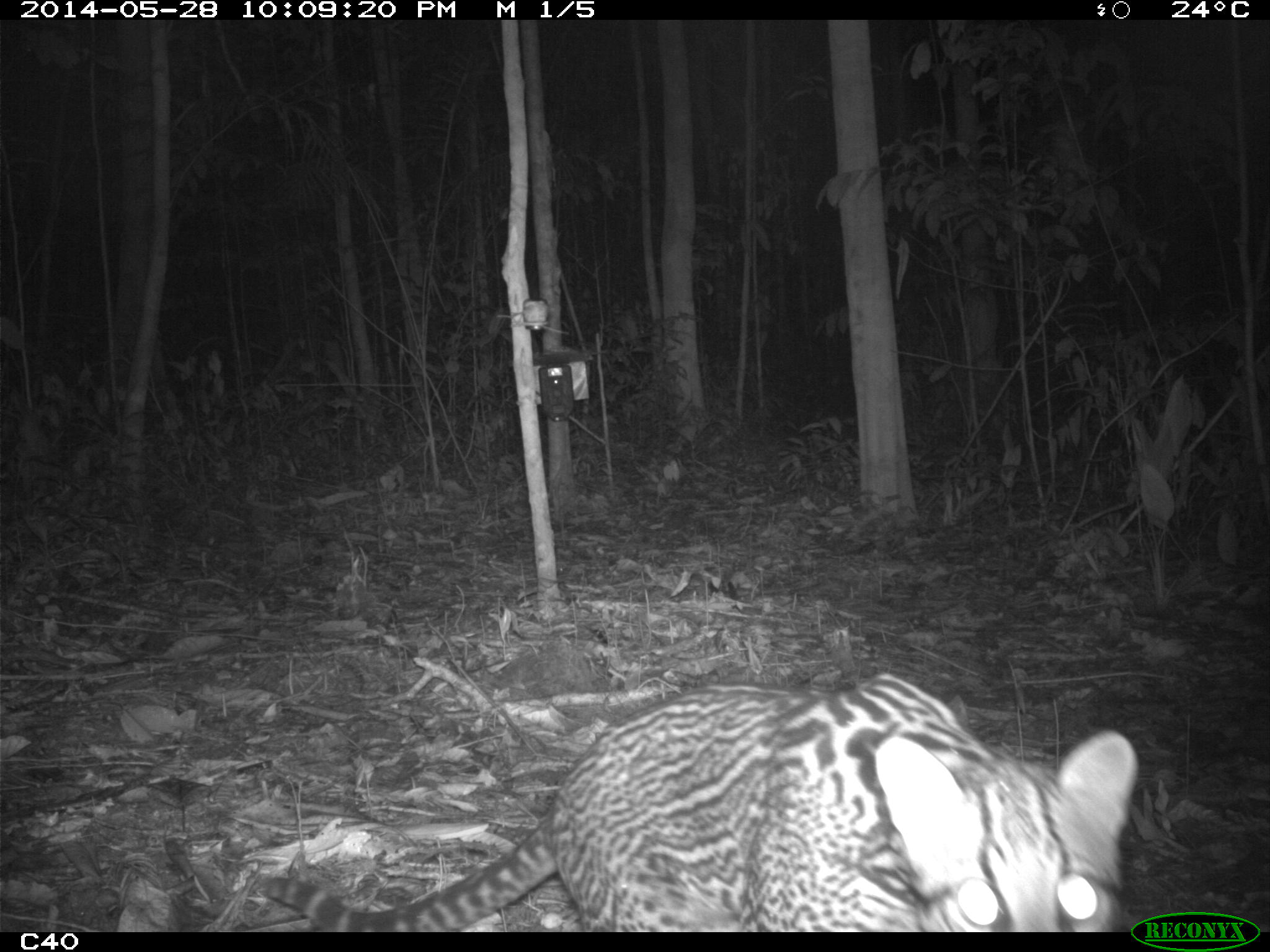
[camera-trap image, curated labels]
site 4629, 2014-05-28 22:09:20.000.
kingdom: Animalia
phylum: Chordata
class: Mammalia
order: Carnivora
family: Felidae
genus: Leopardus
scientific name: Leopardus pardalis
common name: ocelot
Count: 1.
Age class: adult.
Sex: male.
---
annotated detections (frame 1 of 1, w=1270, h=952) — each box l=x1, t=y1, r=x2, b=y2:
leopardus pardalis: l=255, t=670, r=1137, b=931